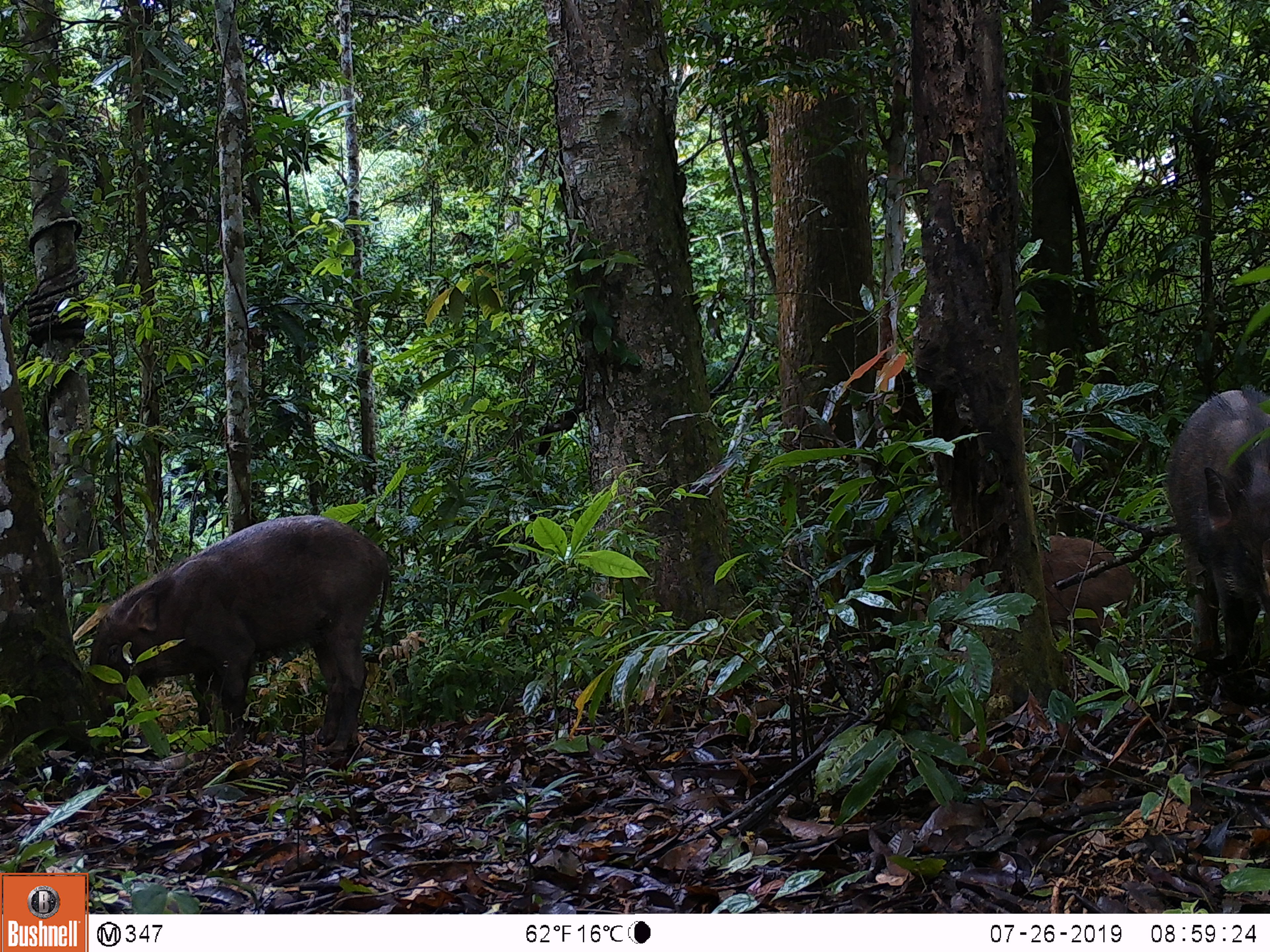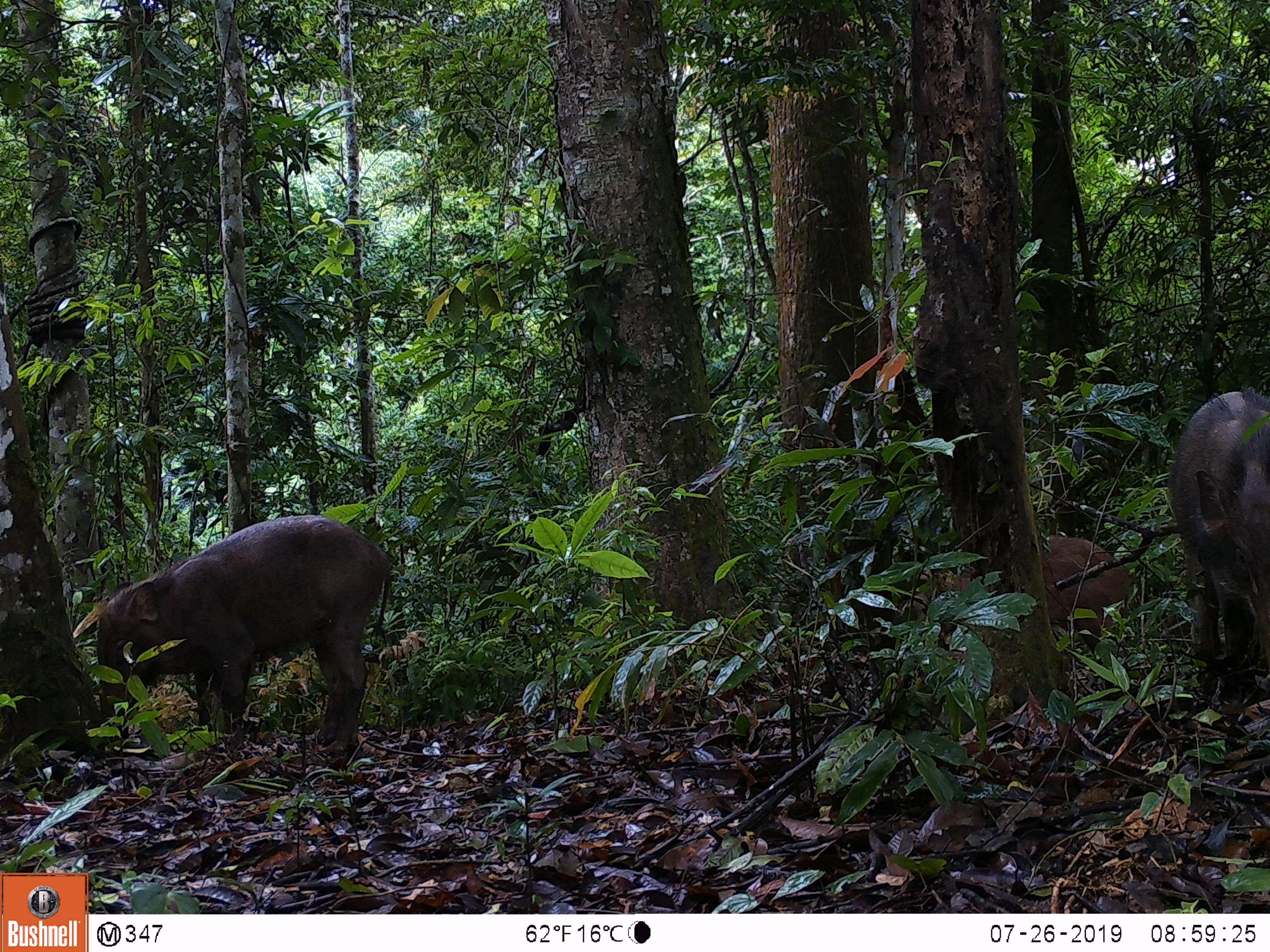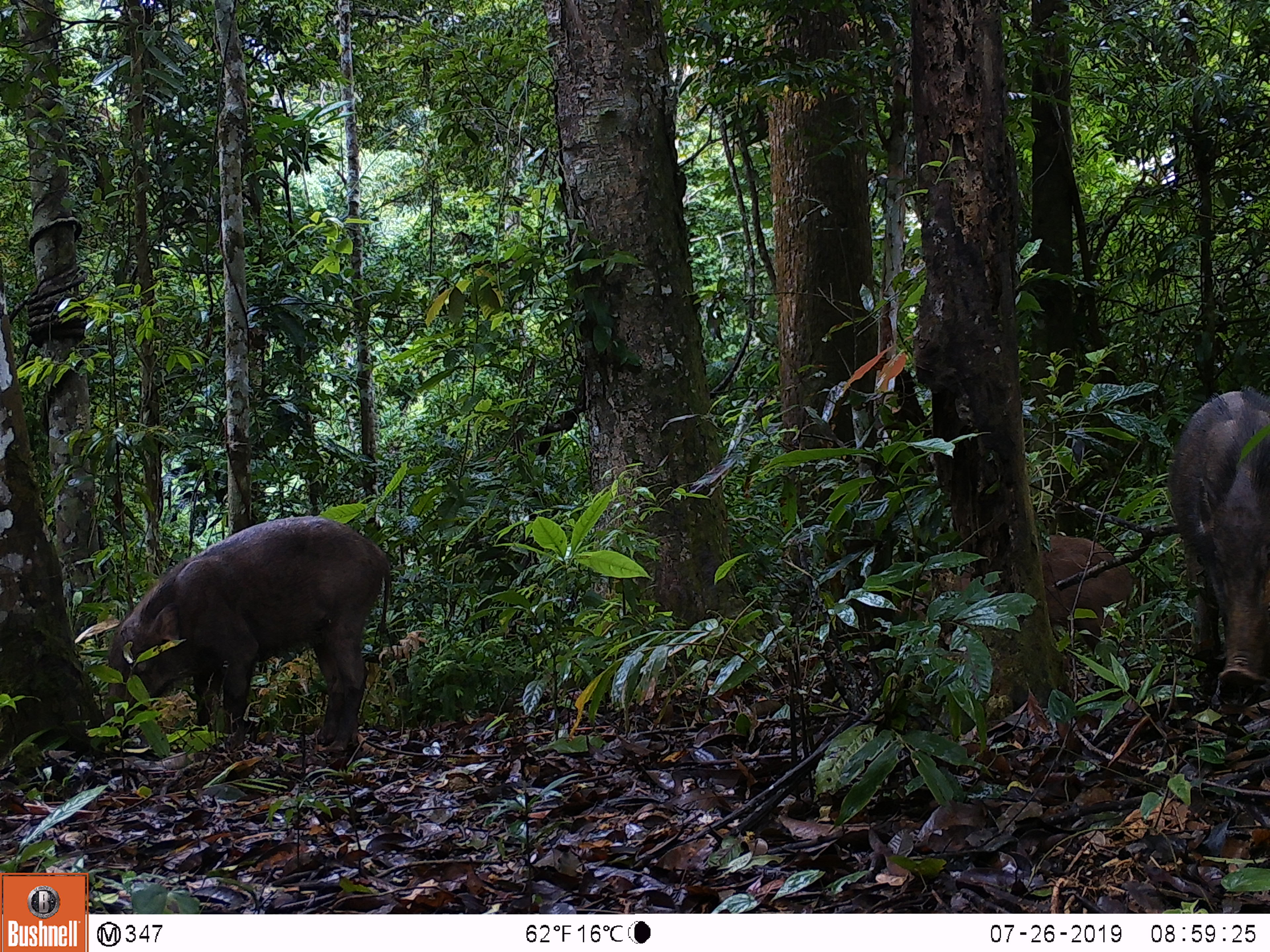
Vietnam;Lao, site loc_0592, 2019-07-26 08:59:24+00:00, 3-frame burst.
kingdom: Animalia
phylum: Chordata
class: Mammalia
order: Artiodactyla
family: Suidae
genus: Sus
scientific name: Sus scrofa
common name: eurasian wild pig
Eurasian wild pig (Sus scrofa). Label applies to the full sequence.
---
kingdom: Animalia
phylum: Chordata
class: Aves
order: Galliformes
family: Phasianidae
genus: Polyplectron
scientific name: Polyplectron bicalcaratum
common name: gray peacock-pheasant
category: grey peacock pheasant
Grey peacock pheasant (gray peacock-pheasant) (Polyplectron bicalcaratum). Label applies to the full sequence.